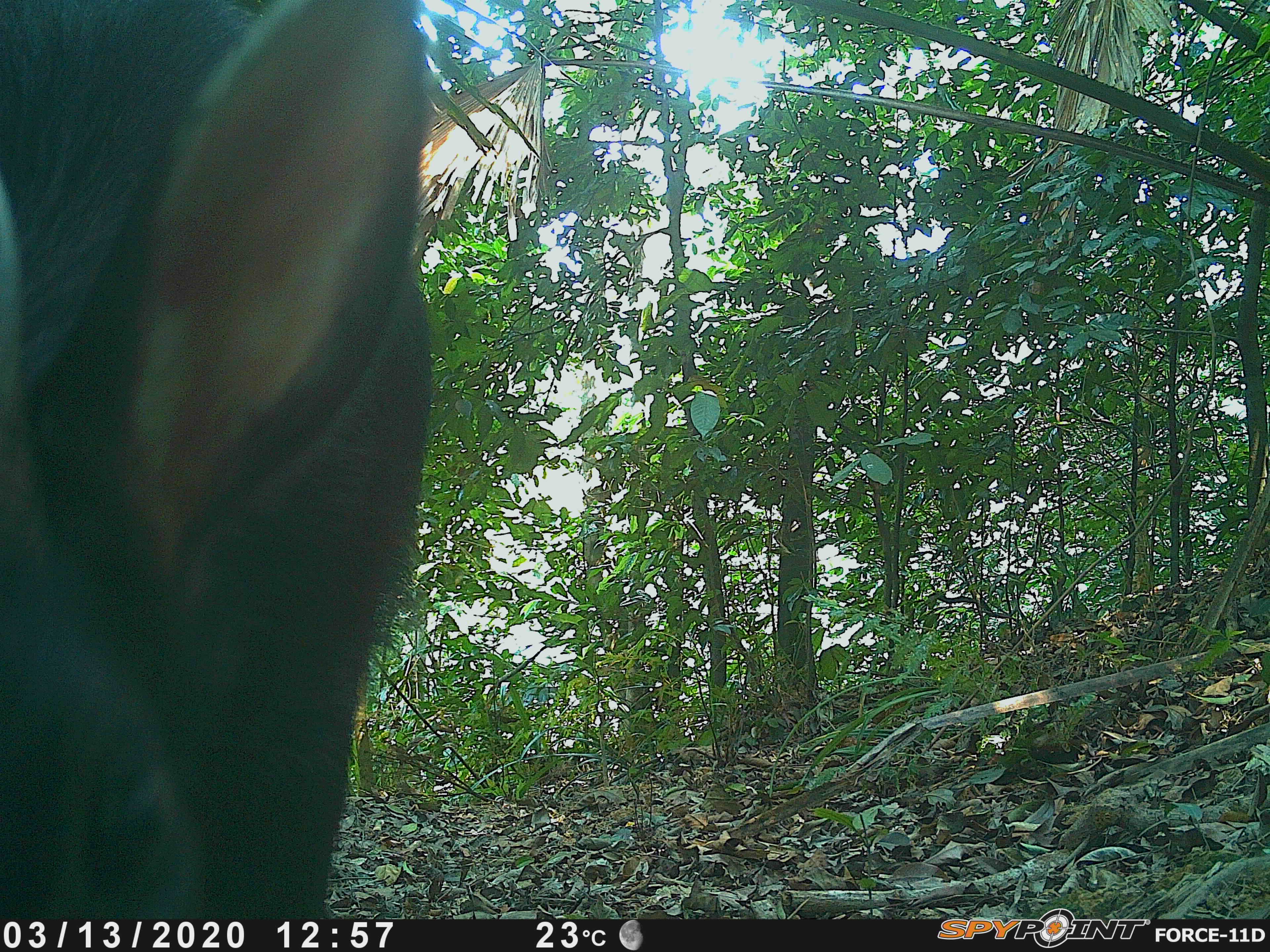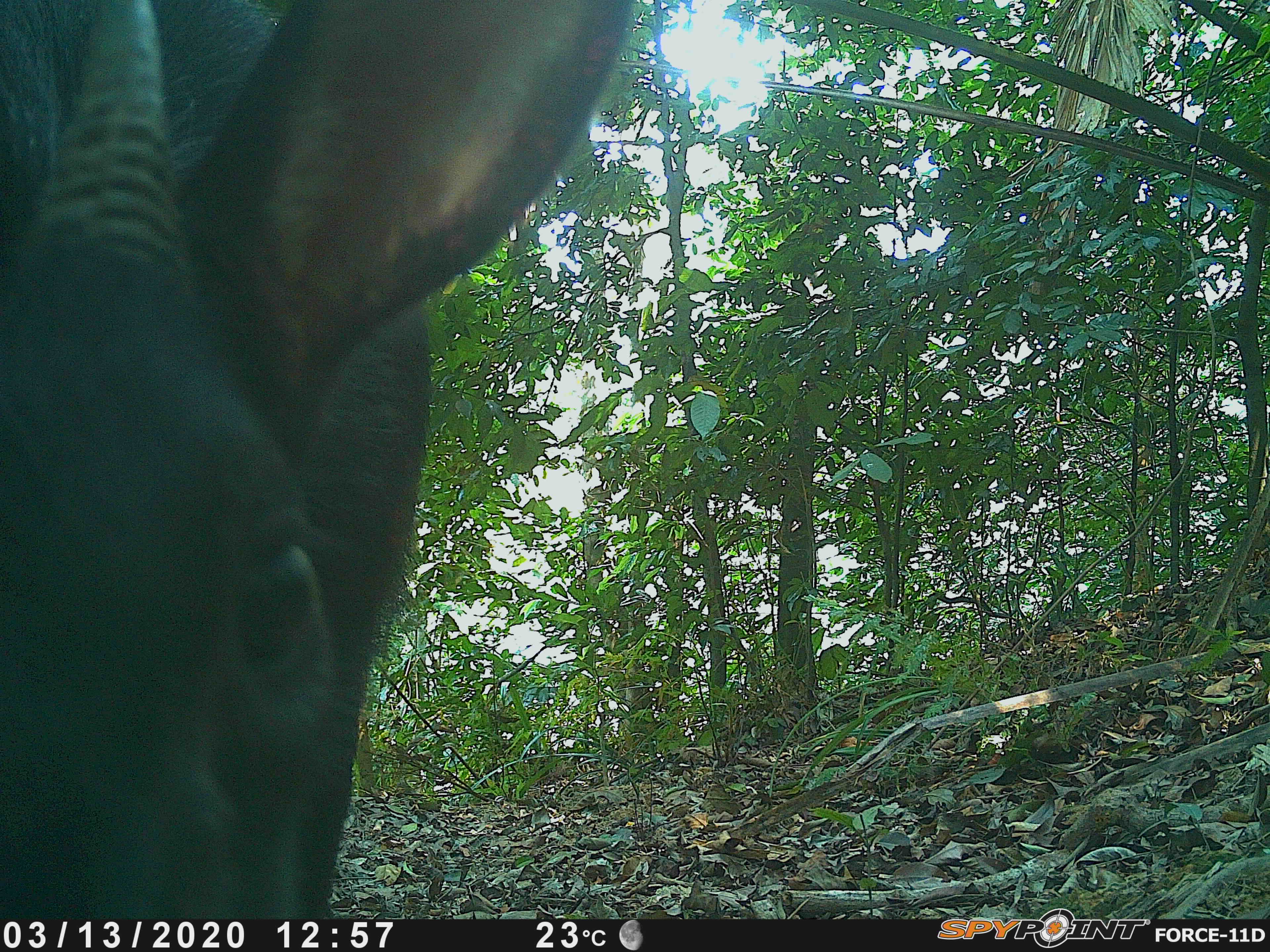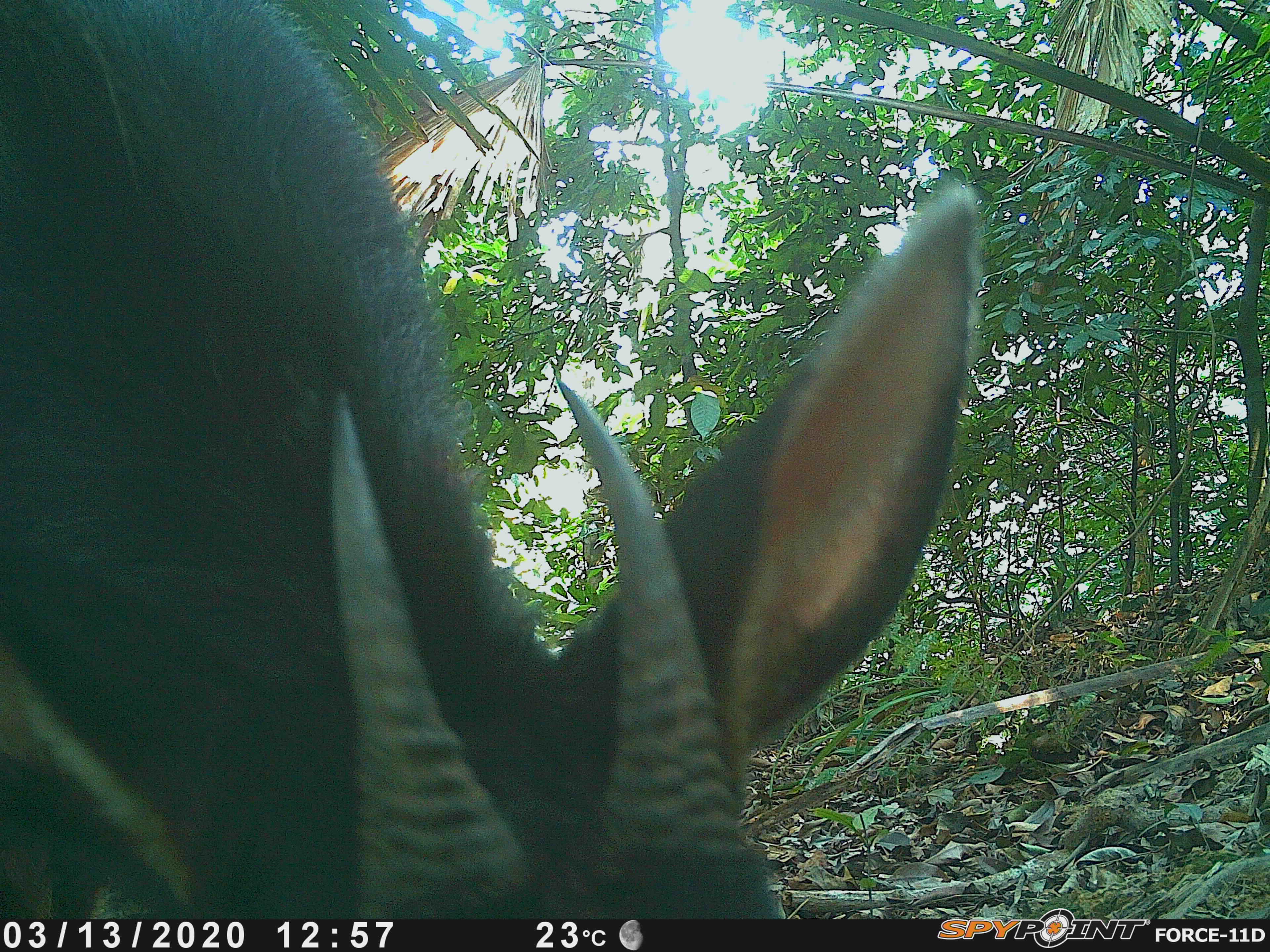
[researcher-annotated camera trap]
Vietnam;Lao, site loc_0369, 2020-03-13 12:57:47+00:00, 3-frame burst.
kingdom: Animalia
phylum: Chordata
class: Mammalia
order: Artiodactyla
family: Bovidae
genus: Capricornis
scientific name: Capricornis sumatraensis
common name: chinese serow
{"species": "chinese serow (Capricornis sumatraensis)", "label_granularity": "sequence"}